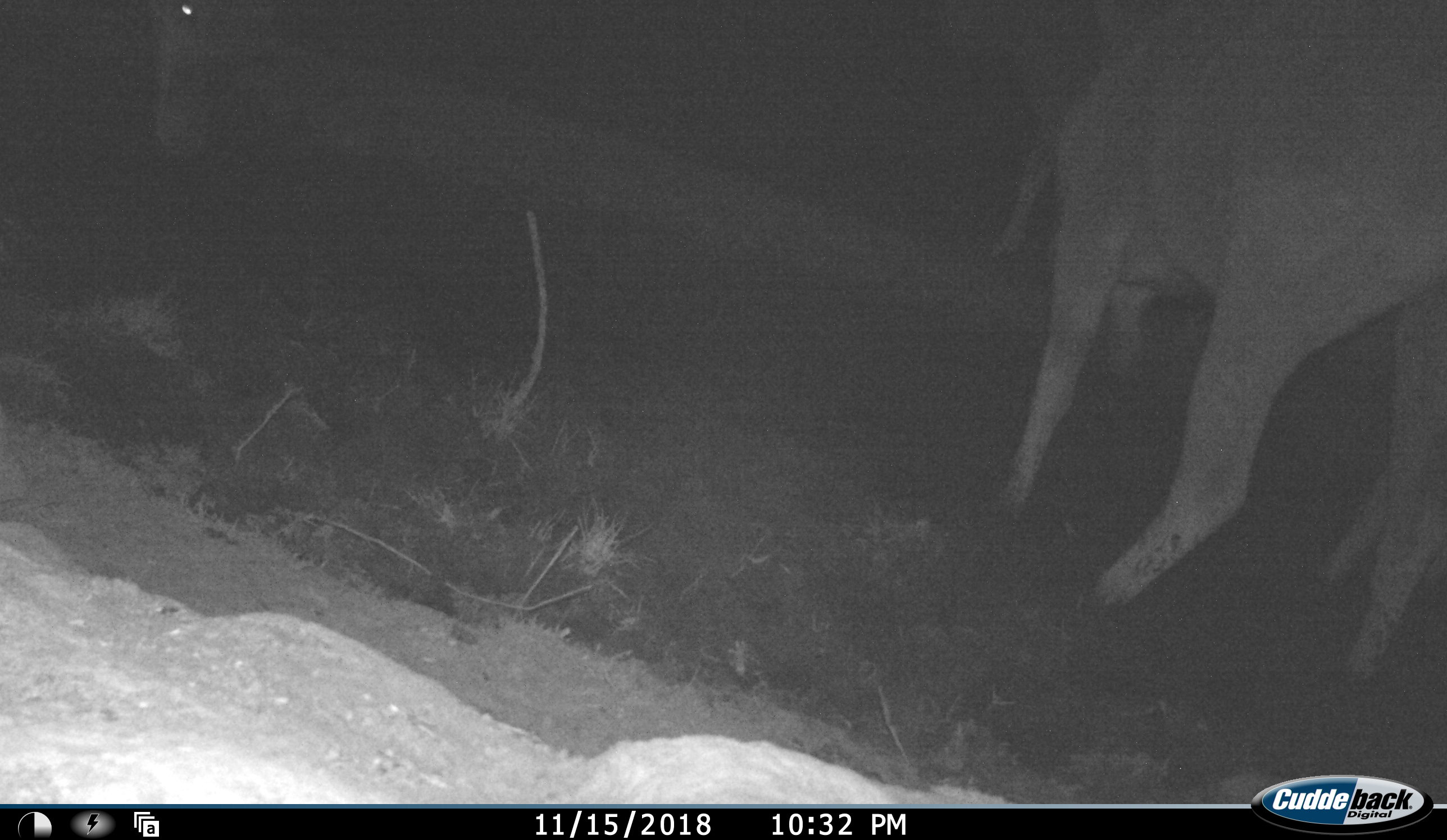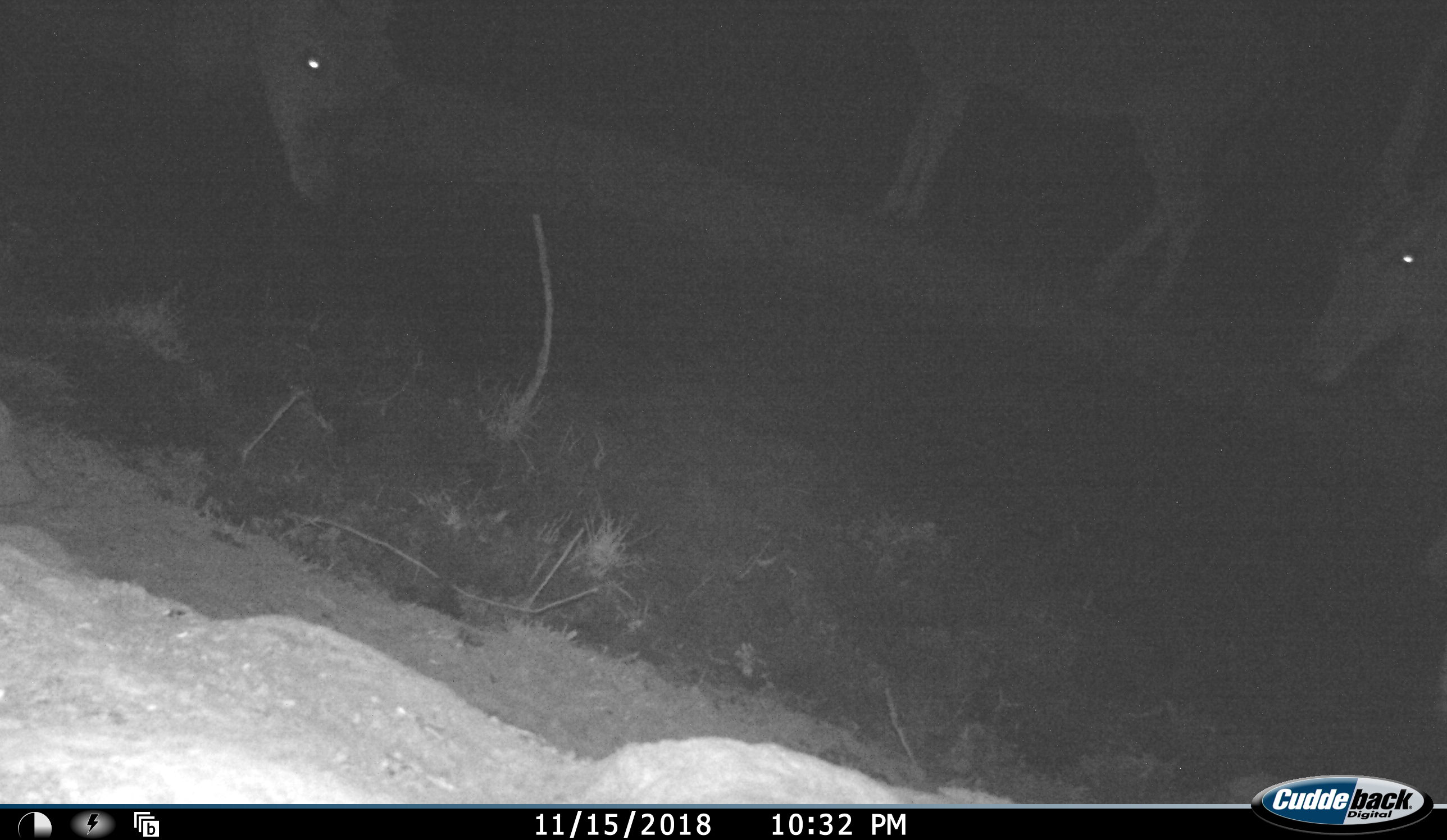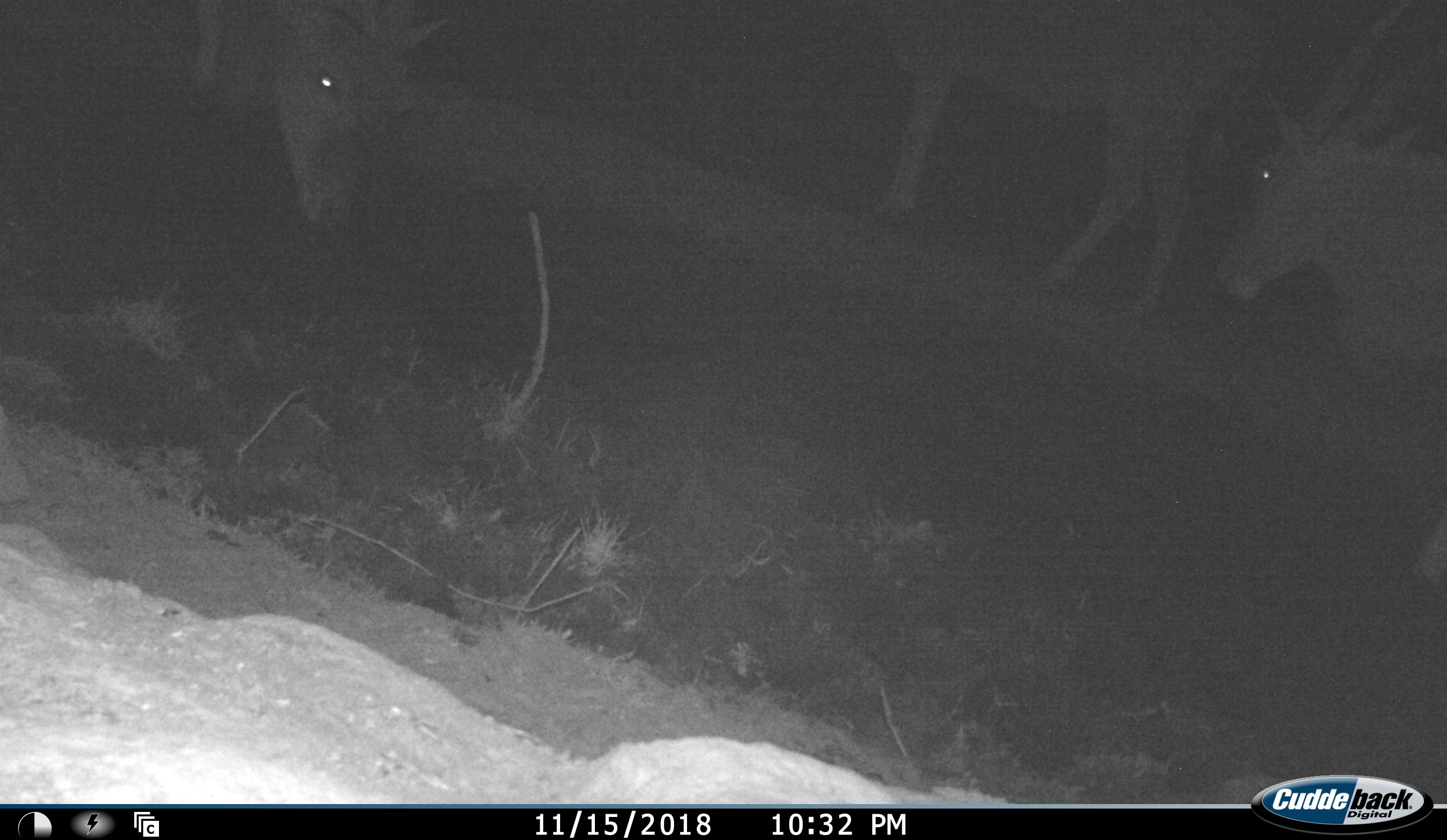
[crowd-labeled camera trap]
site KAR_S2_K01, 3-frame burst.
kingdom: Animalia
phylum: Chordata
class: Mammalia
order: Artiodactyla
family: Bovidae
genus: Tragelaphus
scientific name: Tragelaphus oryx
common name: eland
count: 3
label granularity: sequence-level